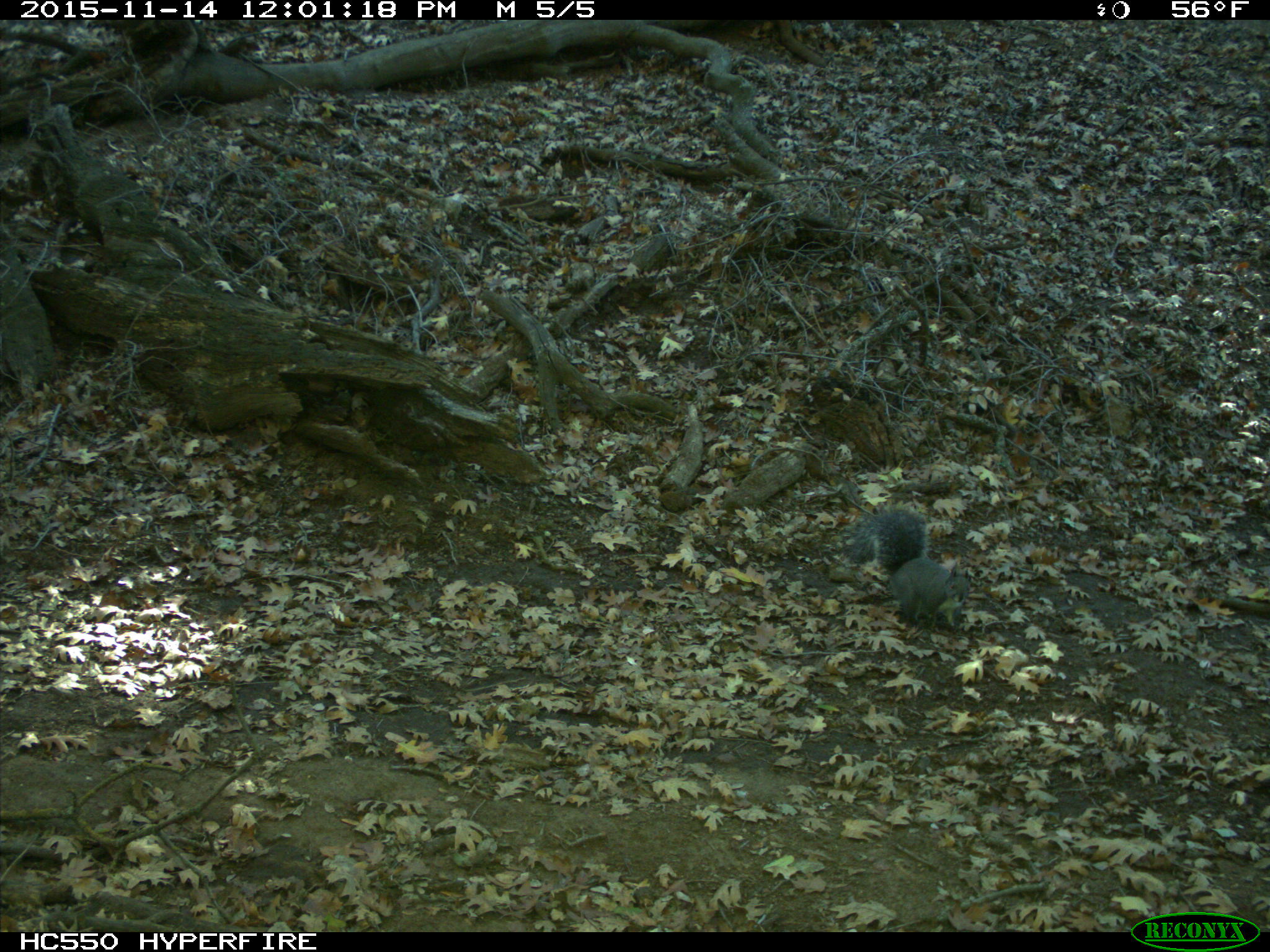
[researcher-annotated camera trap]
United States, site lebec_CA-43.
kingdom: Animalia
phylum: Chordata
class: Mammalia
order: Rodentia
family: Sciuridae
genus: Sciurus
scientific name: Sciurus carolinensis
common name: eastern gray squirrel